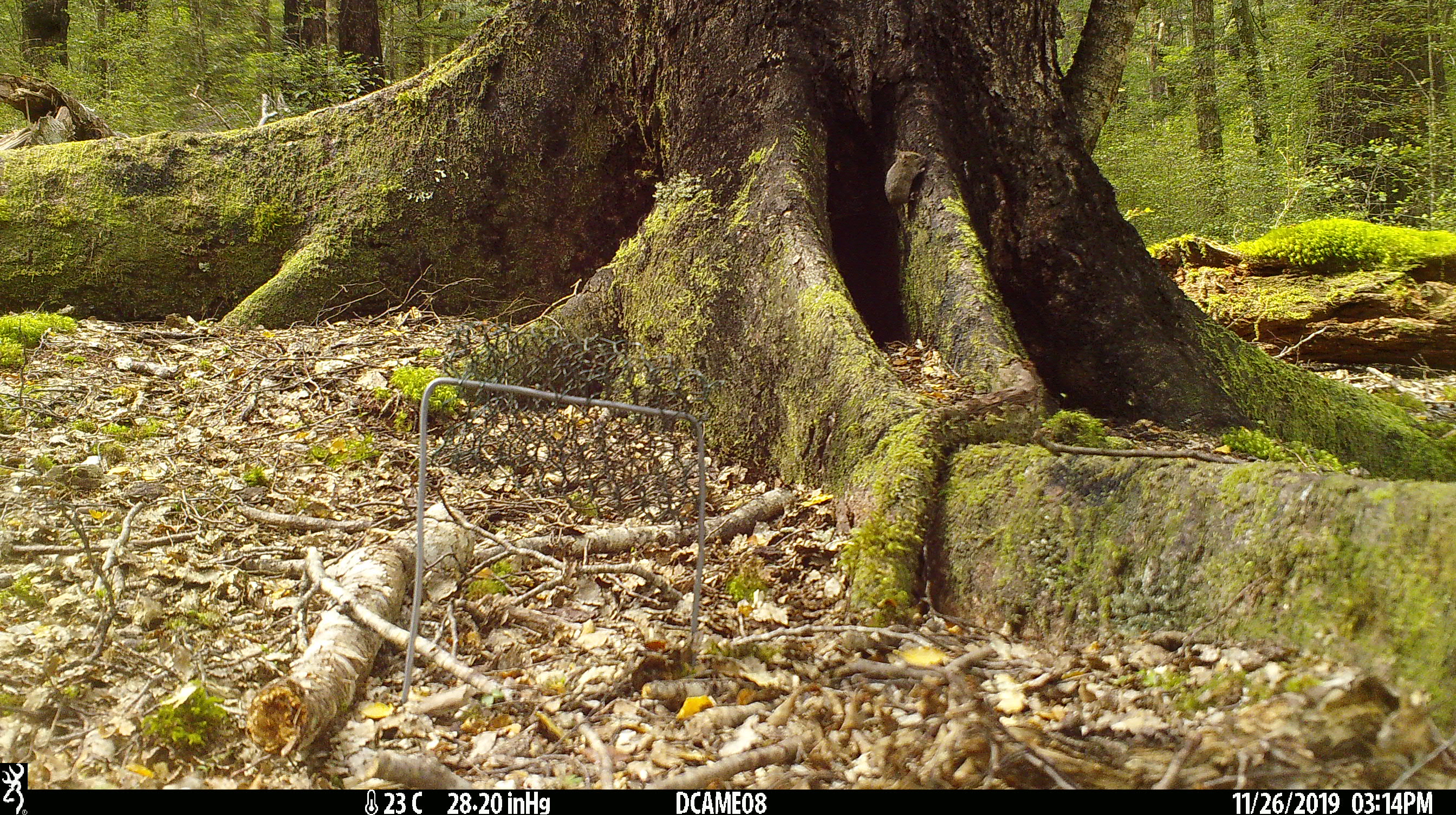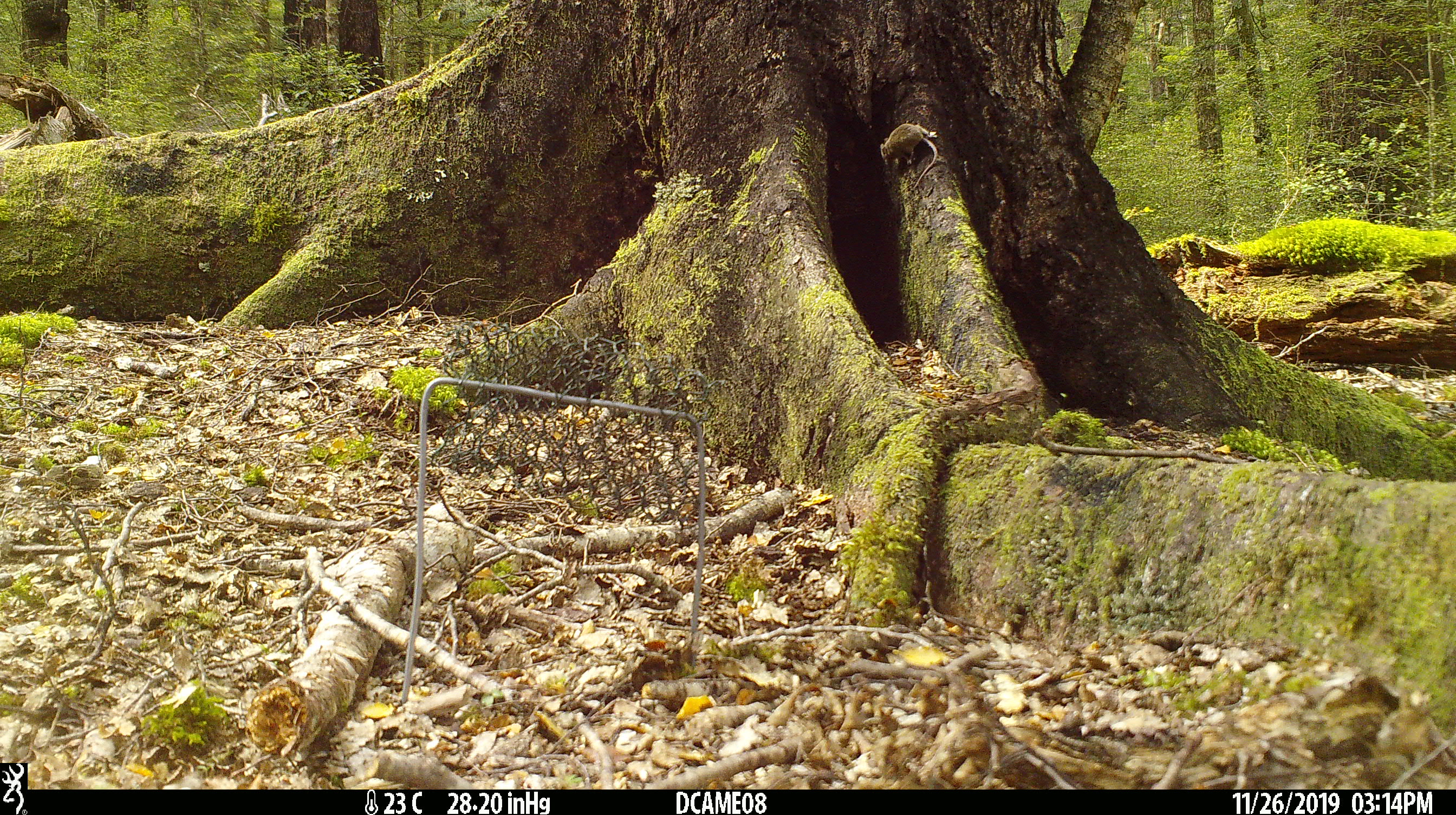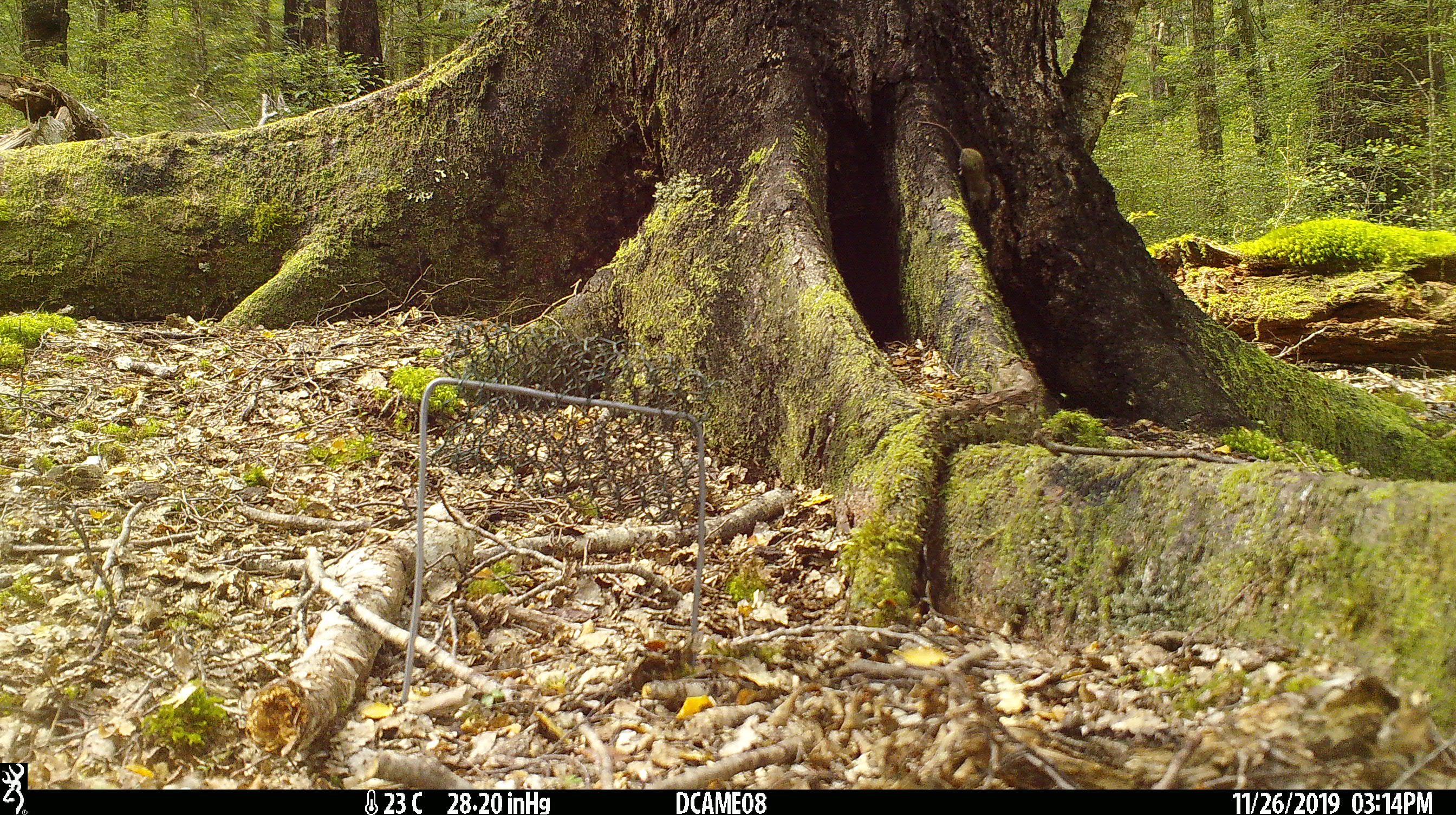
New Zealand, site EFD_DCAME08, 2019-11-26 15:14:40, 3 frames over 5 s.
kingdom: Animalia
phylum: Chordata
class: Mammalia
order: Rodentia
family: Muridae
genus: Mus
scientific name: Mus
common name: mouse